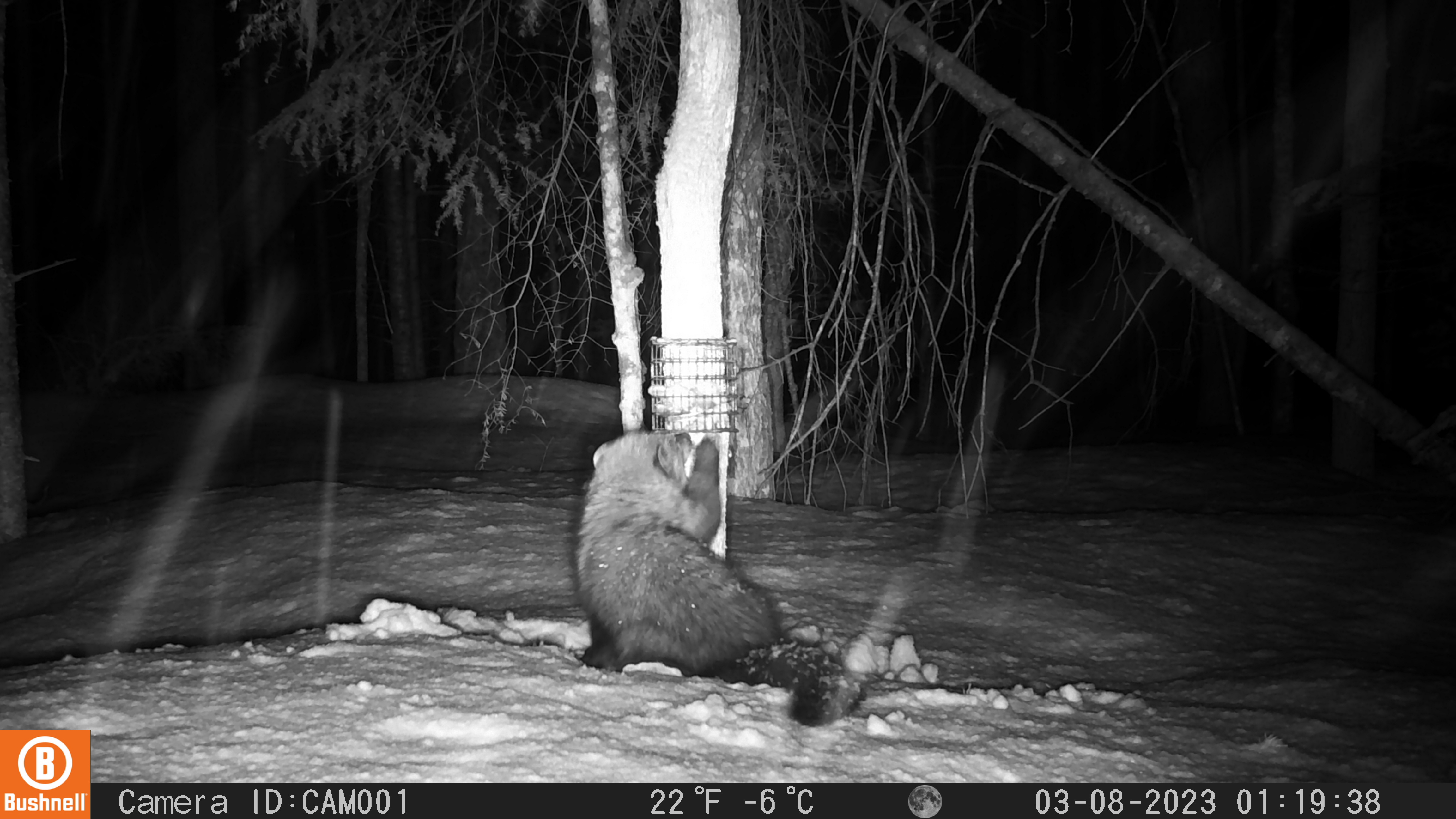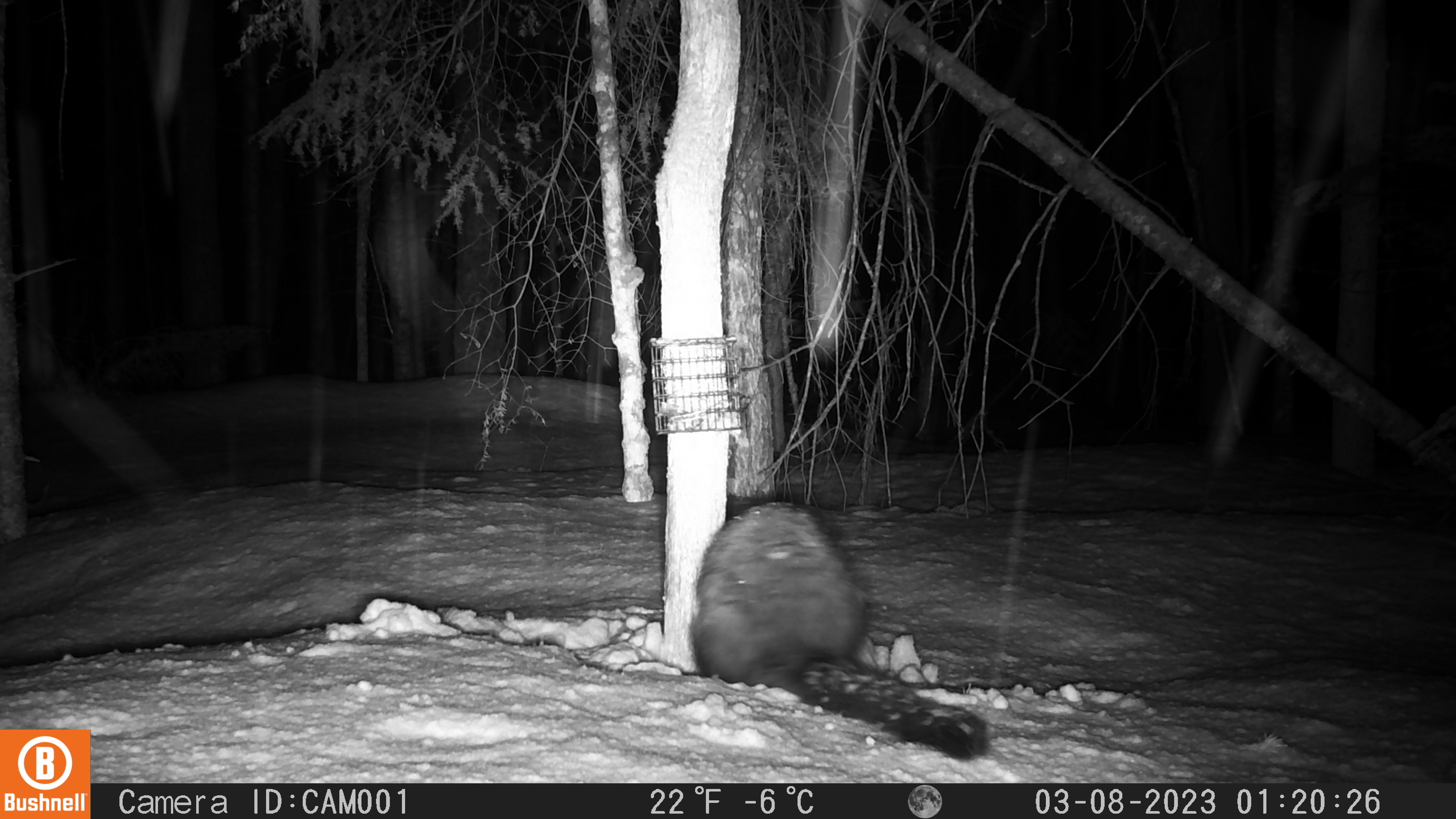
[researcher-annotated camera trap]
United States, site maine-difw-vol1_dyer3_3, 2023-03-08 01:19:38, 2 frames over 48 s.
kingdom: Animalia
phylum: Chordata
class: Mammalia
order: Carnivora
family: Mustelidae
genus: Pekania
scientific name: Pekania pennanti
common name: fisher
Fisher (Pekania pennanti).